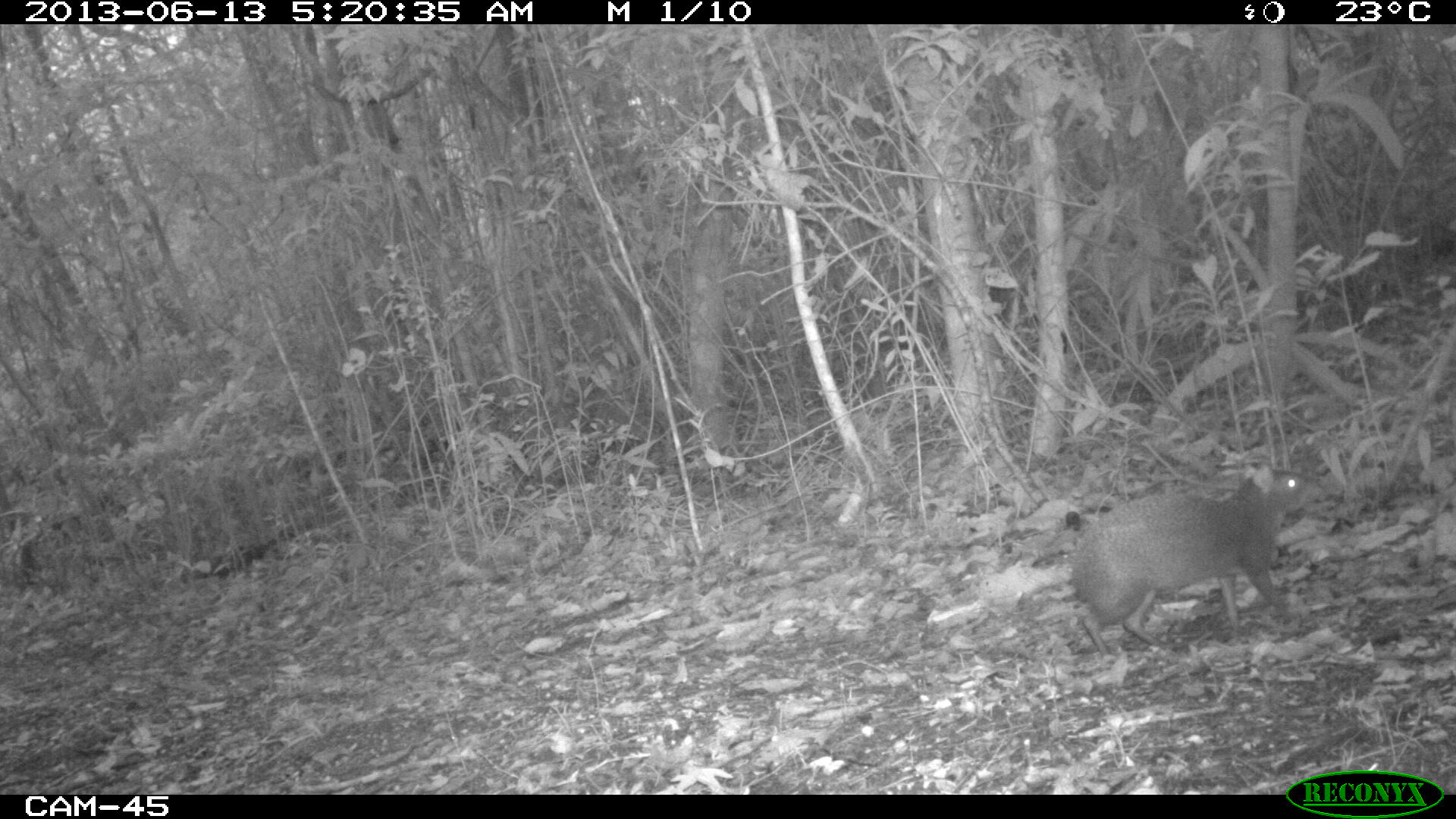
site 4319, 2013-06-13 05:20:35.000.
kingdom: Animalia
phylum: Chordata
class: Mammalia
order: Rodentia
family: Dasyproctidae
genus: Dasyprocta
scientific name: Dasyprocta punctata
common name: central american agouti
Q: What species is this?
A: Dasyprocta punctata (central american agouti).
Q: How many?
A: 1.